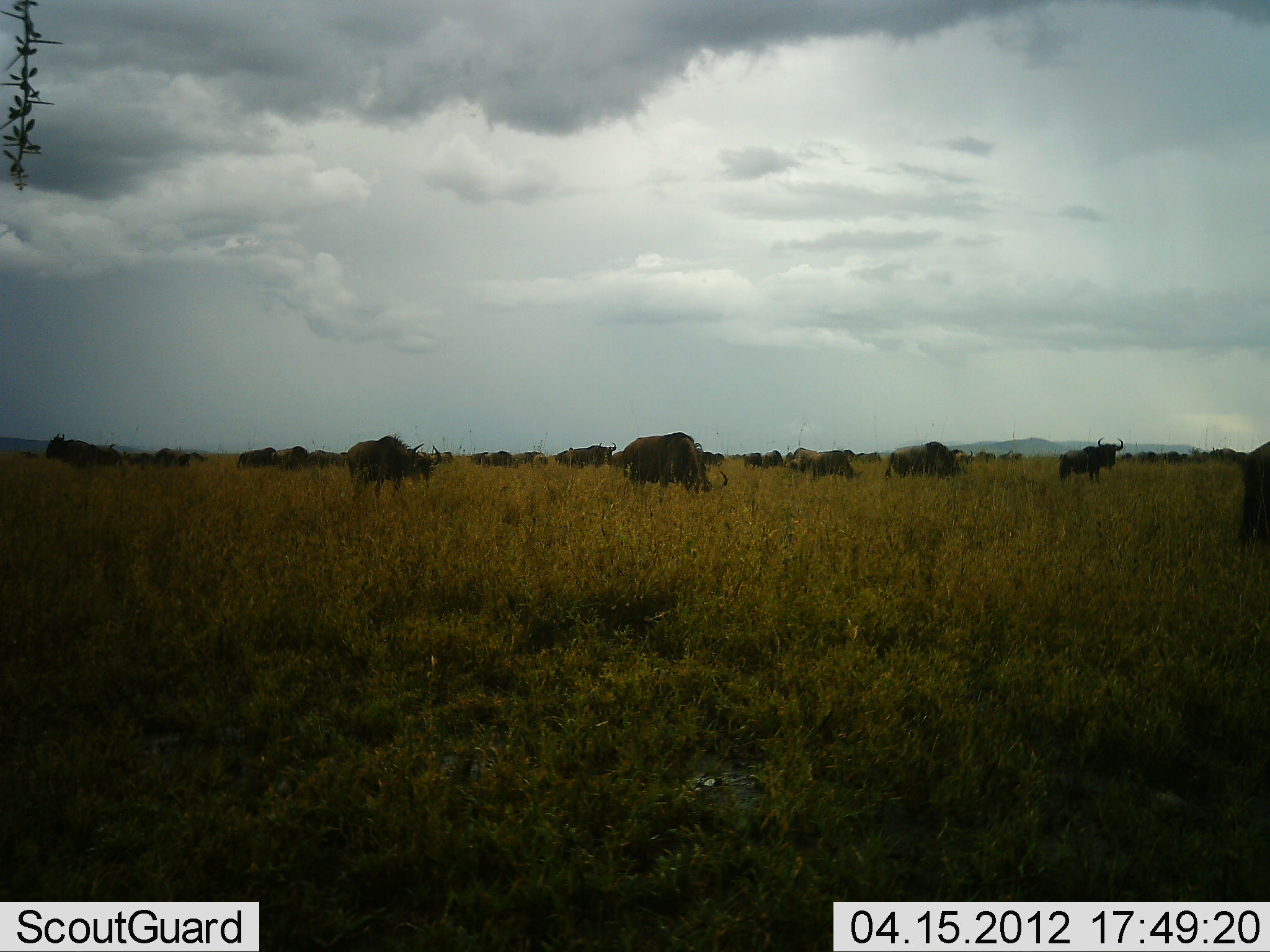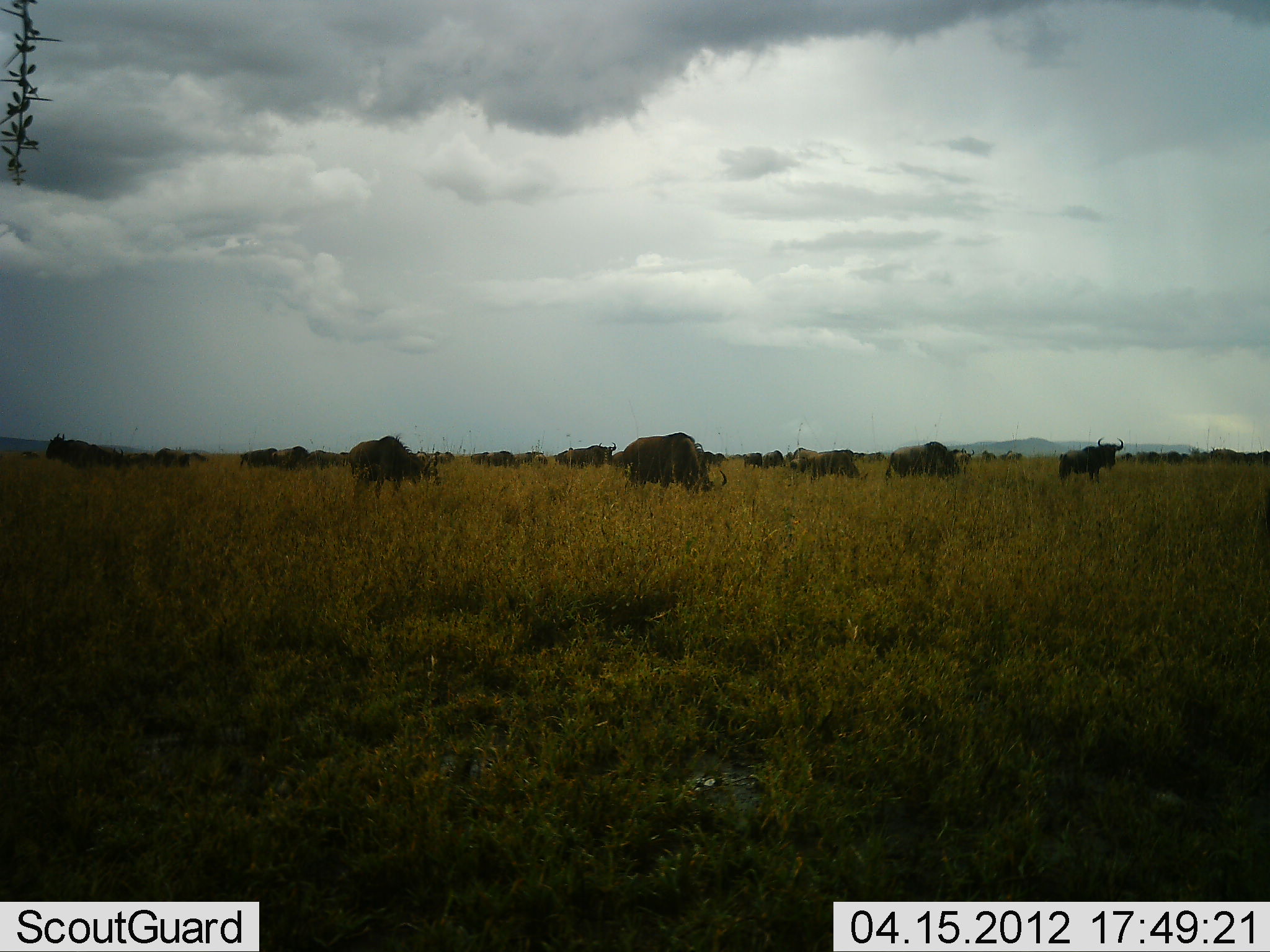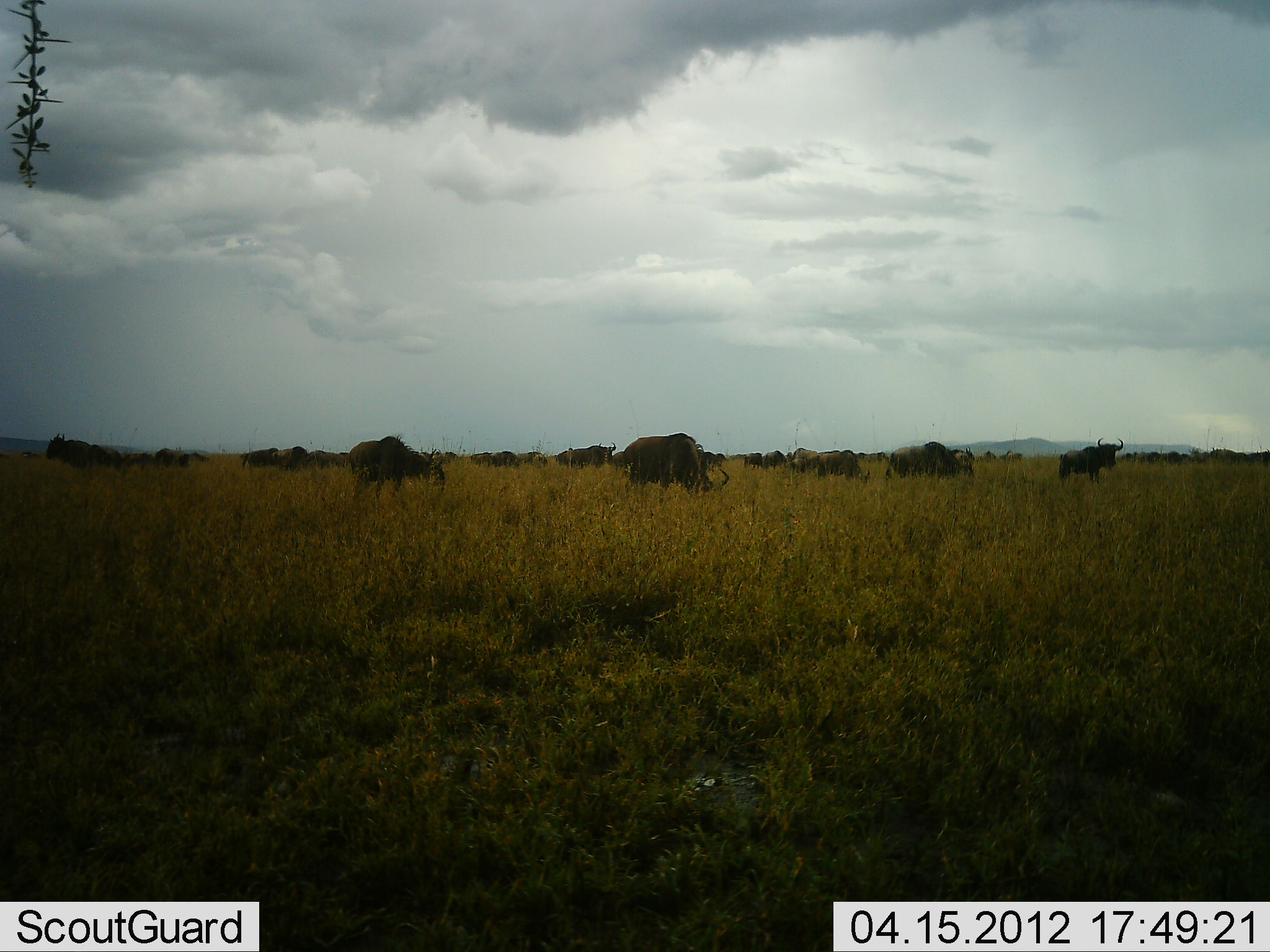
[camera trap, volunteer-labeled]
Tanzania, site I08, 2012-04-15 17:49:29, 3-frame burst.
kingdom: Animalia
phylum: Chordata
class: Mammalia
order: Artiodactyla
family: Bovidae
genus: Connochaetes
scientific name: Connochaetes taurinus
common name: blue wildebeest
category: wildebeest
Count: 11-50.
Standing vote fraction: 60%.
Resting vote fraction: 7%.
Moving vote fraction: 33%.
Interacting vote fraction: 0%.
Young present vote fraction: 0%.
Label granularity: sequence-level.